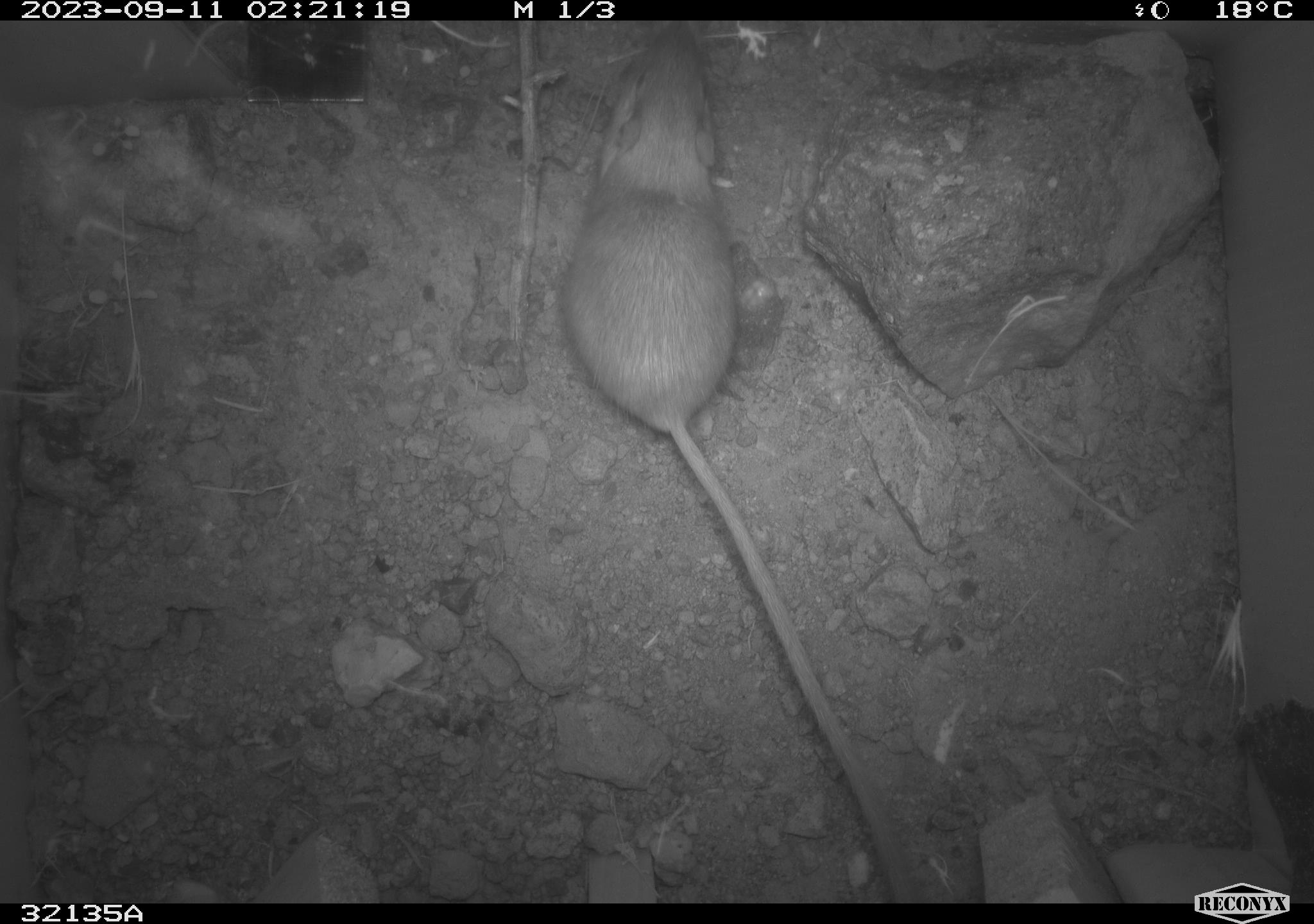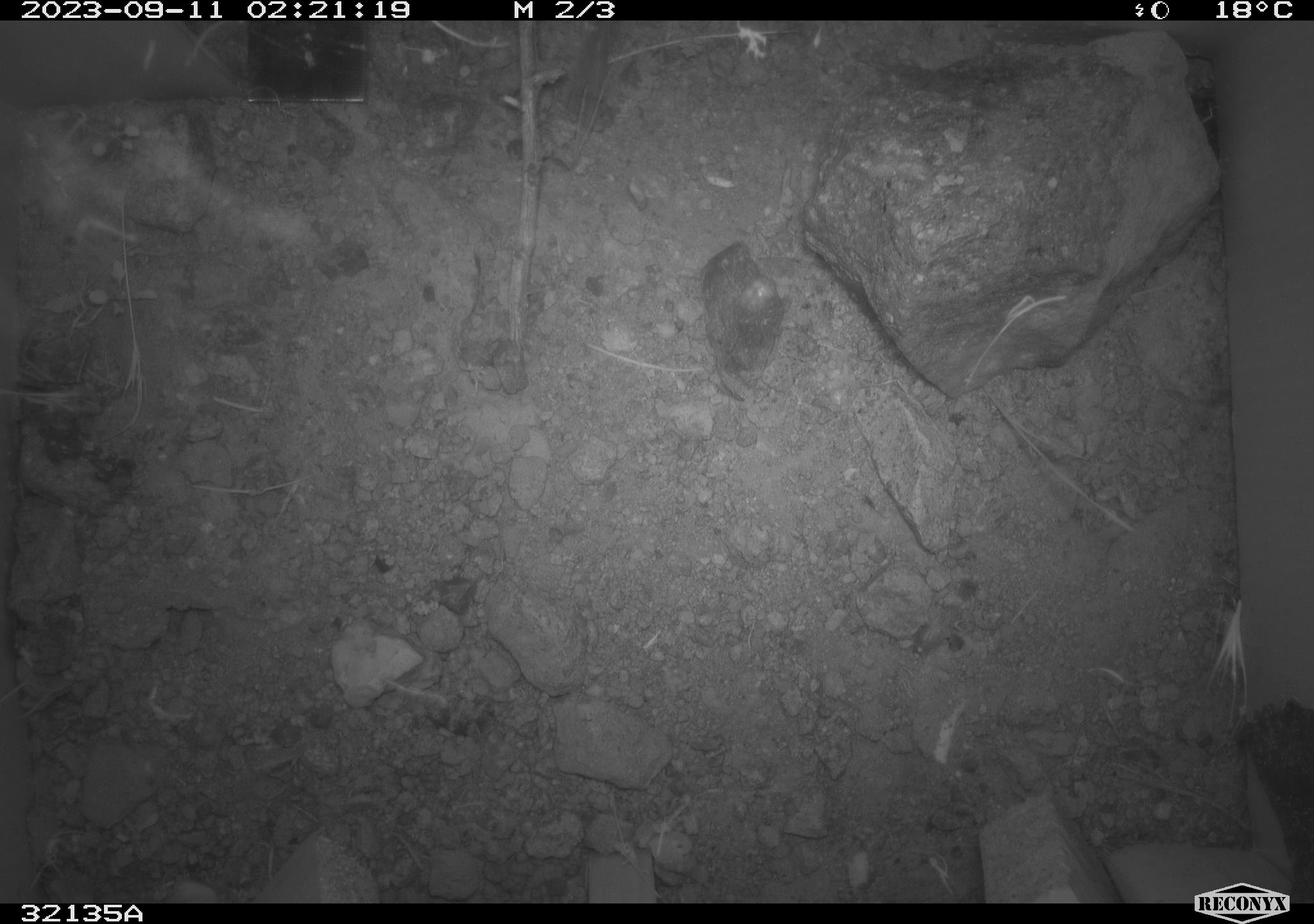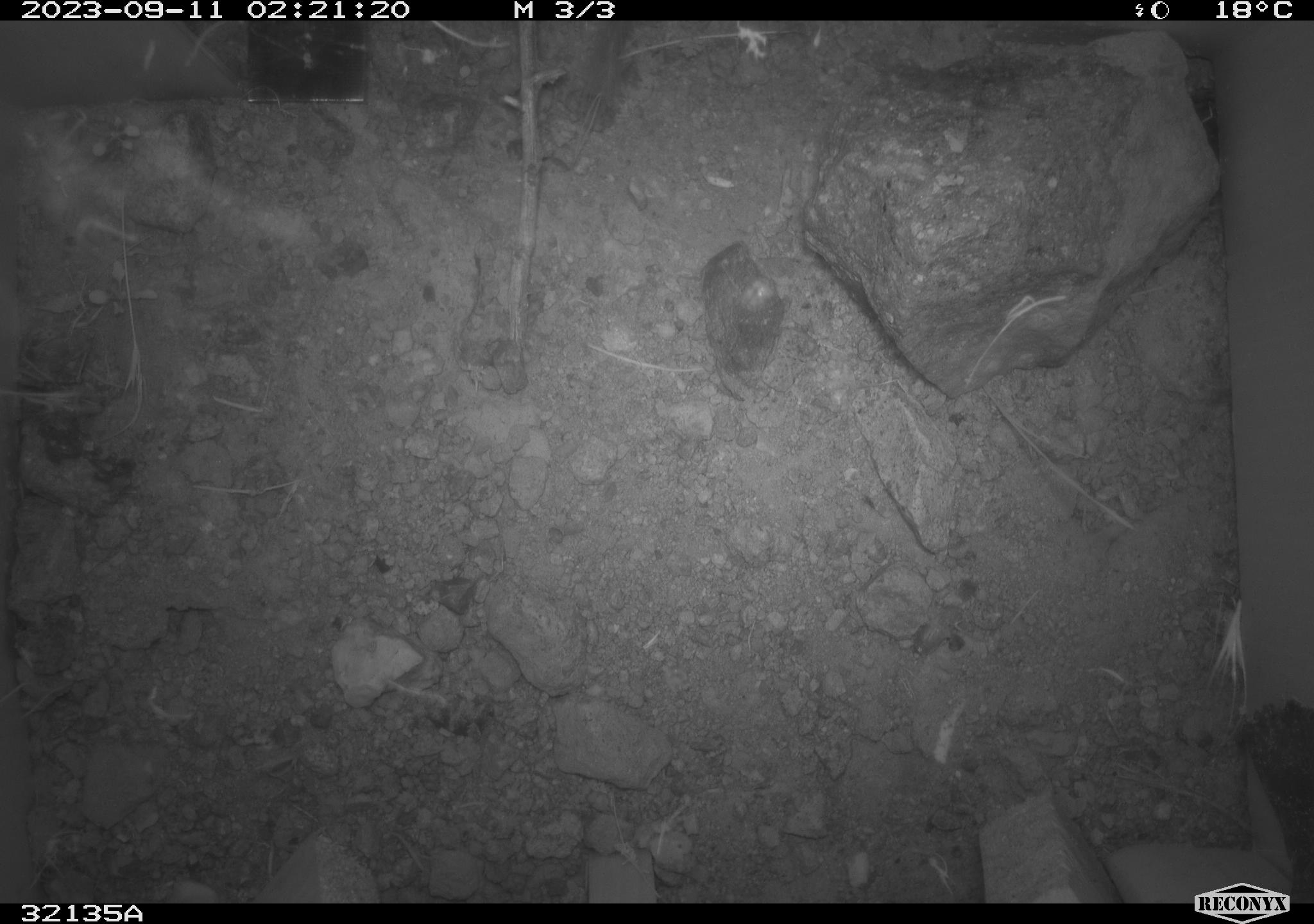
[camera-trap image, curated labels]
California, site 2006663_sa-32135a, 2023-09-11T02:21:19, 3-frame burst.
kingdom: Animalia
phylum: Chordata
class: Mammalia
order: Rodentia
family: Heteromyidae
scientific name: Heteromyidae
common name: kangaroo rats and pocket mice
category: heteromyidae family